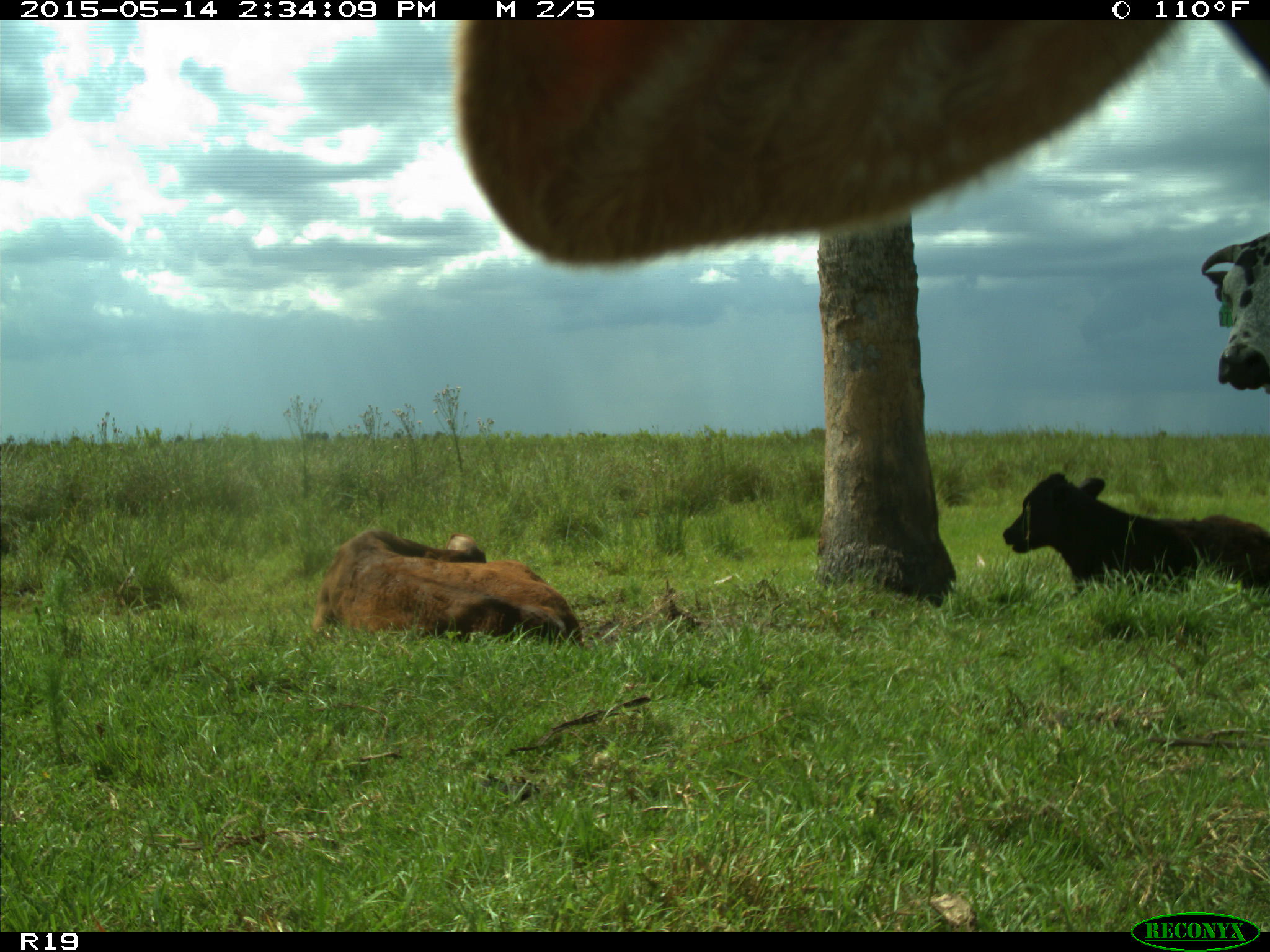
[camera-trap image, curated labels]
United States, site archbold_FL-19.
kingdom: Animalia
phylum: Chordata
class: Mammalia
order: Artiodactyla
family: Bovidae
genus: Bos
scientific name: Bos taurus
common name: domestic cow